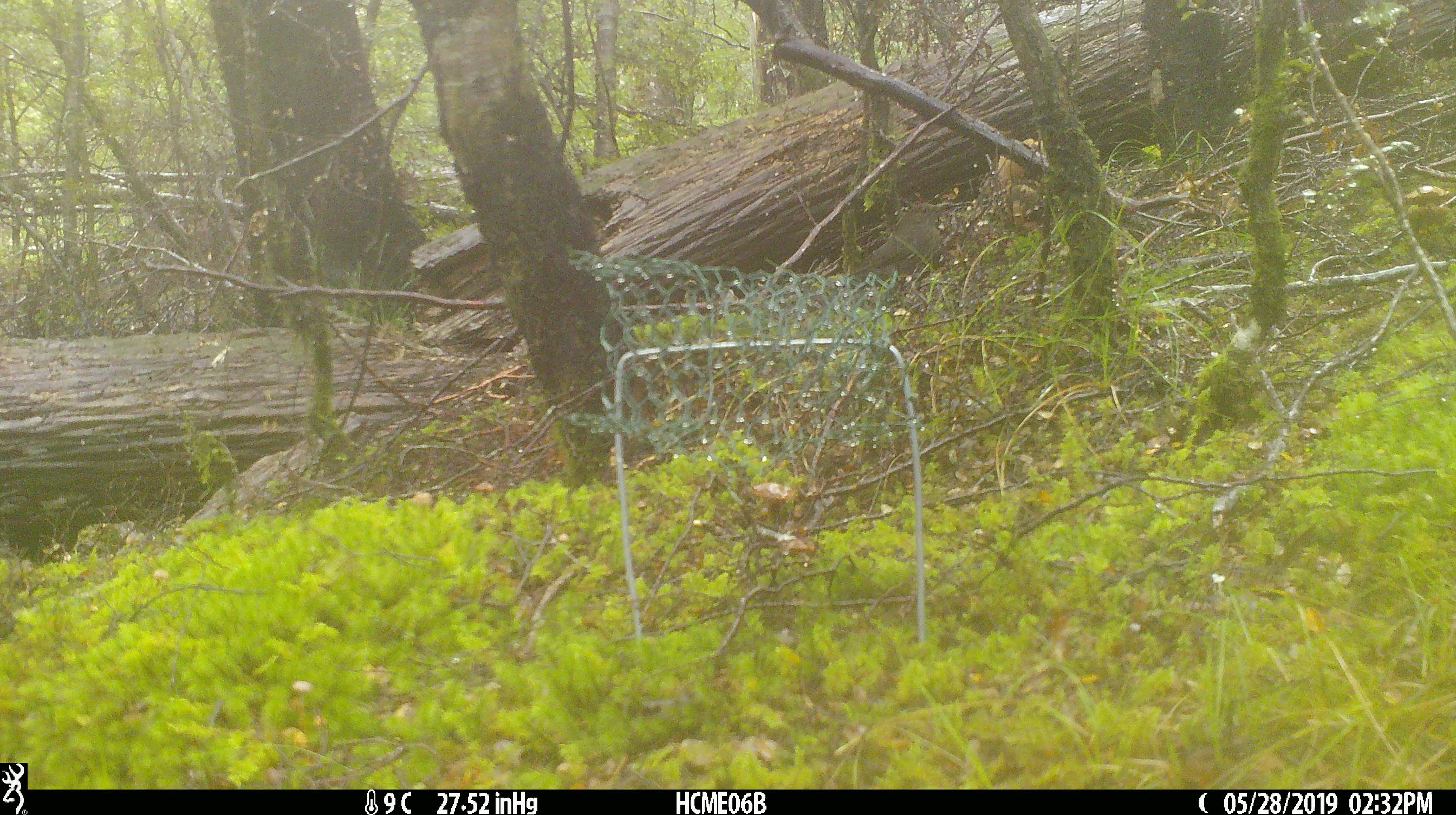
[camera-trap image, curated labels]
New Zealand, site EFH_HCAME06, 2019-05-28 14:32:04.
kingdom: Animalia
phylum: Chordata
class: Aves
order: Passeriformes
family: Turdidae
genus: Turdus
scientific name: Turdus merula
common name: eurasian blackbird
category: blackbird